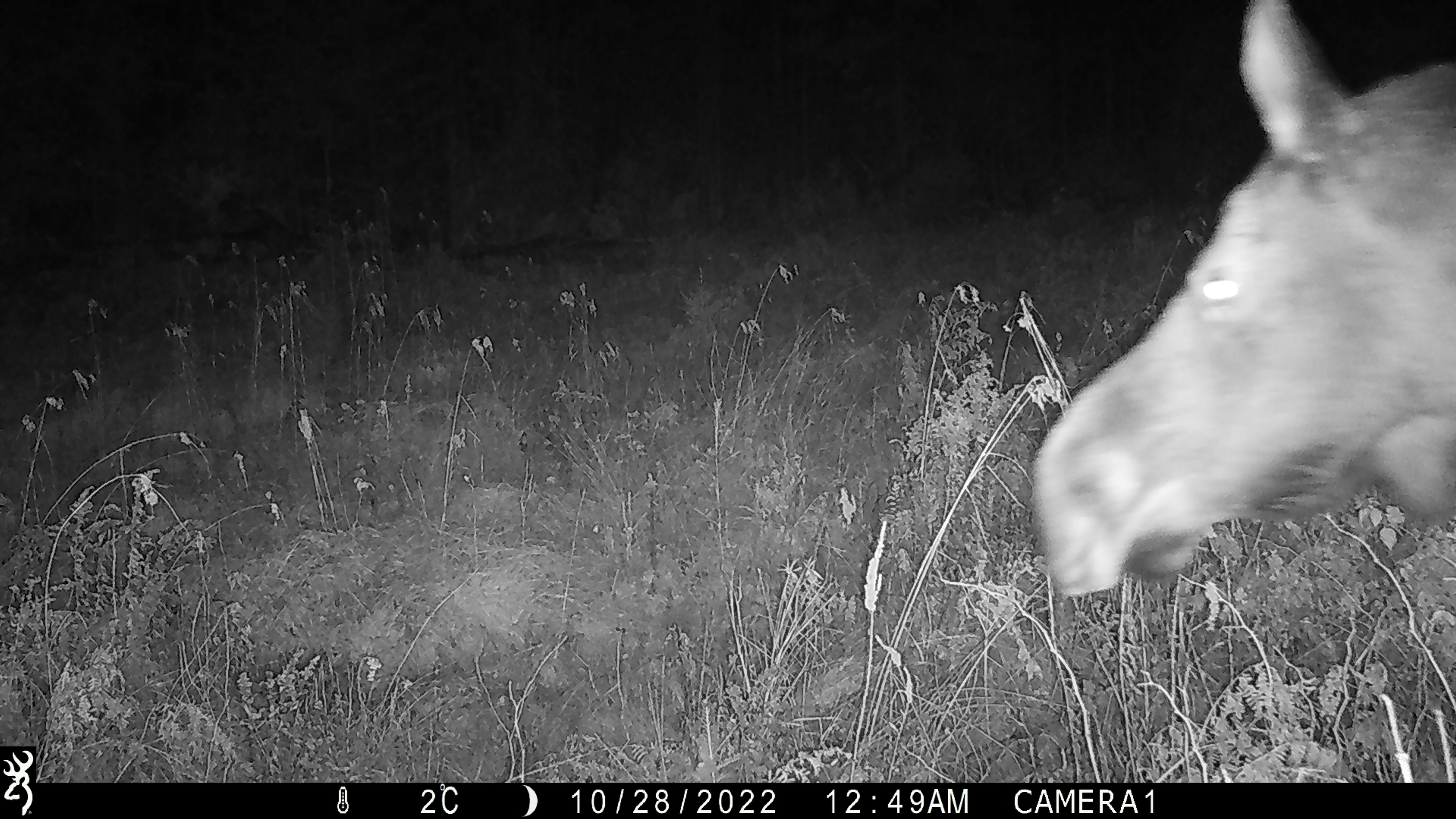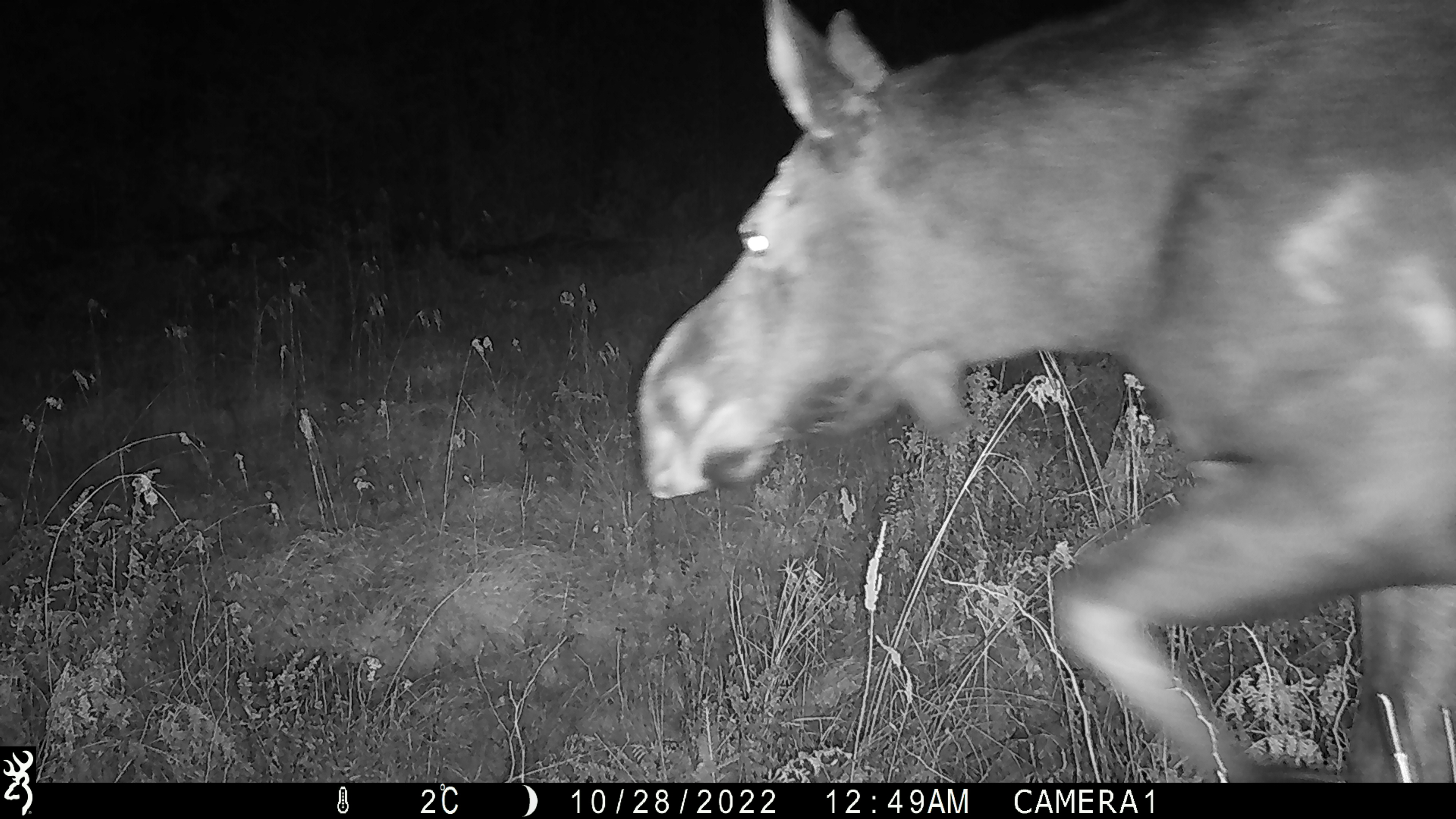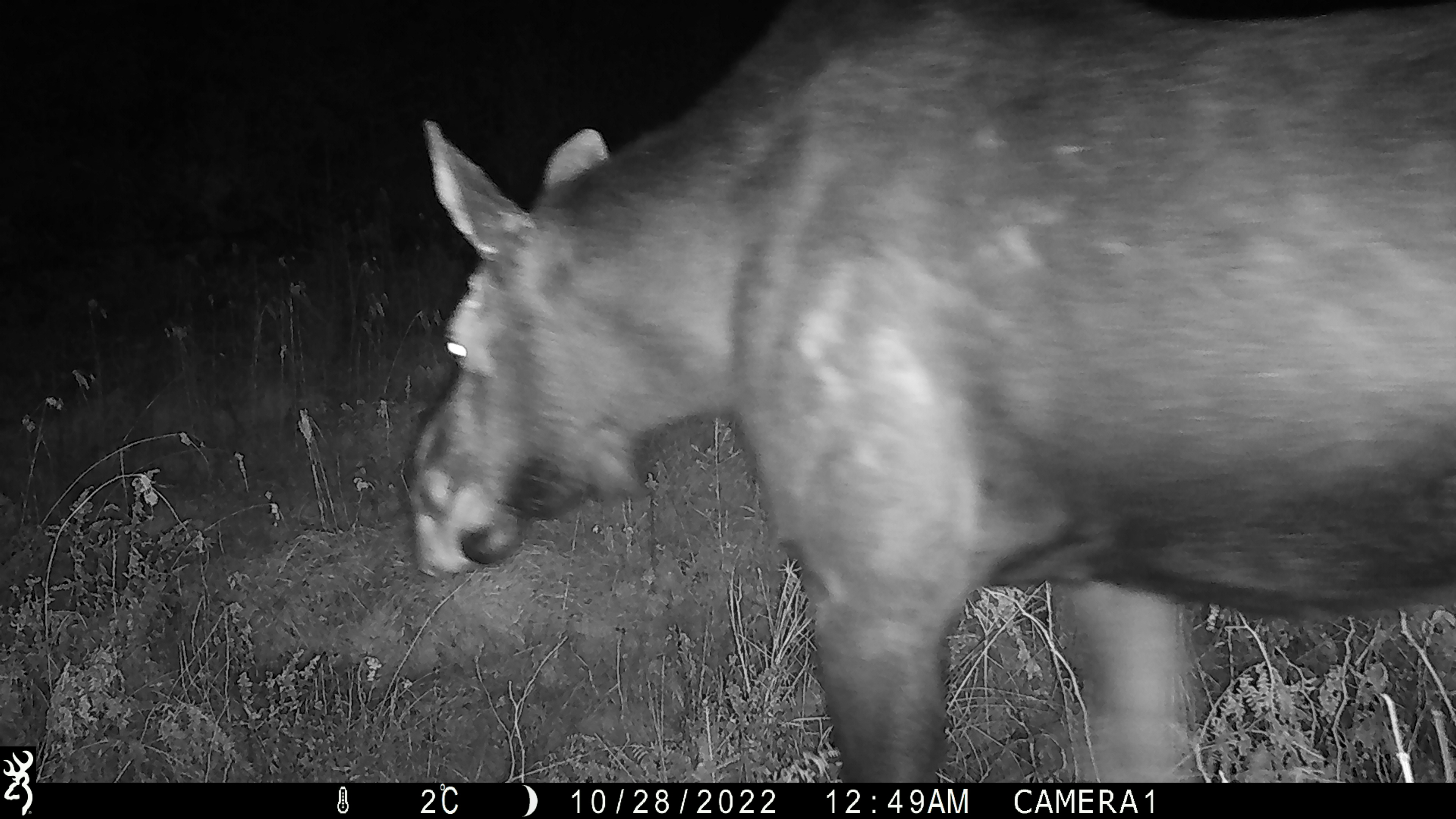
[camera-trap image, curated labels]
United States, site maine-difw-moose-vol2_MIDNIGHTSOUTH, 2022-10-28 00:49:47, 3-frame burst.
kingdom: Animalia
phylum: Chordata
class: Mammalia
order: Artiodactyla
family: Cervidae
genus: Alces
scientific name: Alces alces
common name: moose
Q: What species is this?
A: Moose (Alces alces).